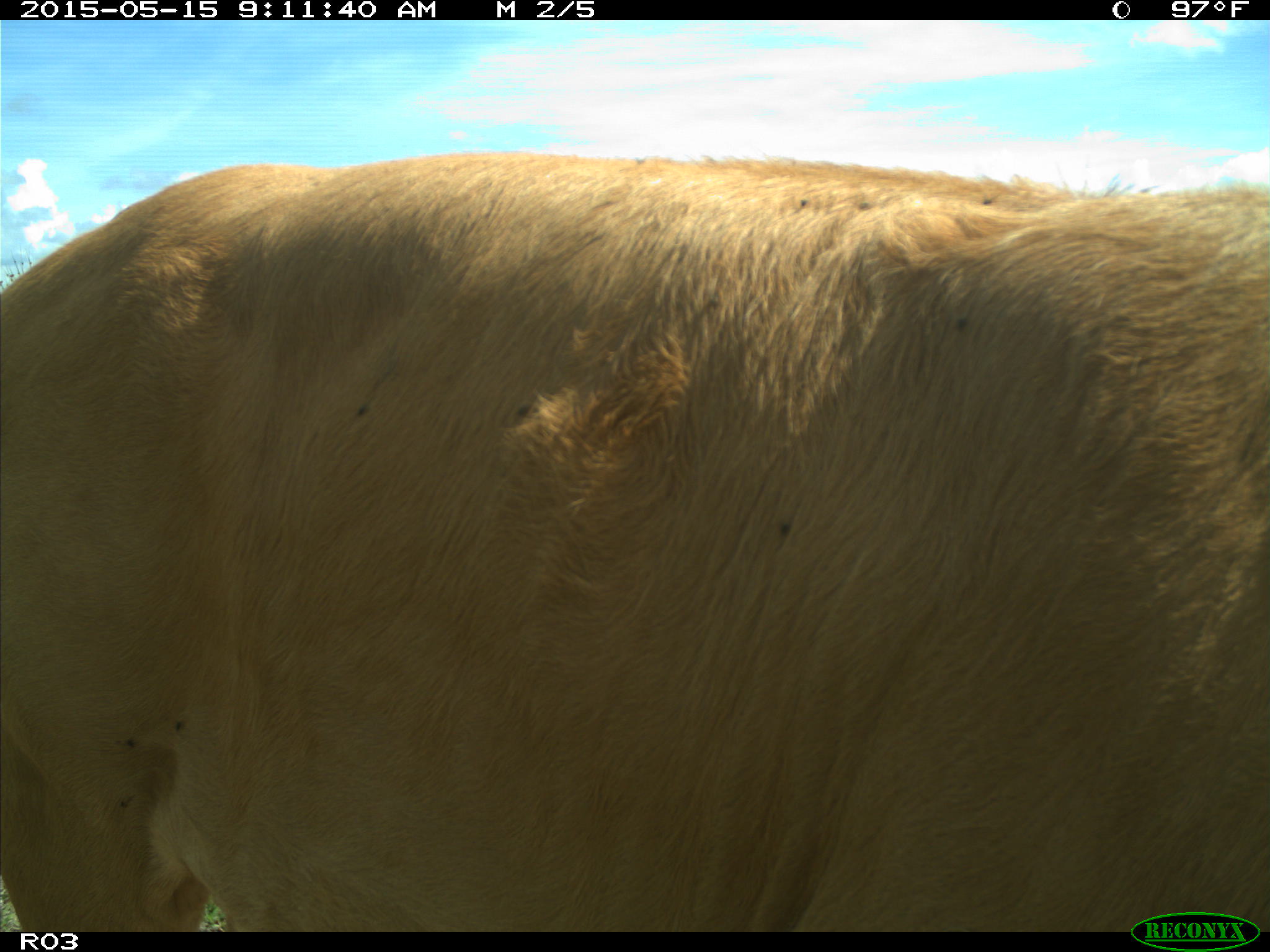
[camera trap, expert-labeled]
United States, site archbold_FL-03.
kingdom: Animalia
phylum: Chordata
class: Mammalia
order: Artiodactyla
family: Bovidae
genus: Bos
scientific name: Bos taurus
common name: domestic cow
Bos taurus (domestic cow).